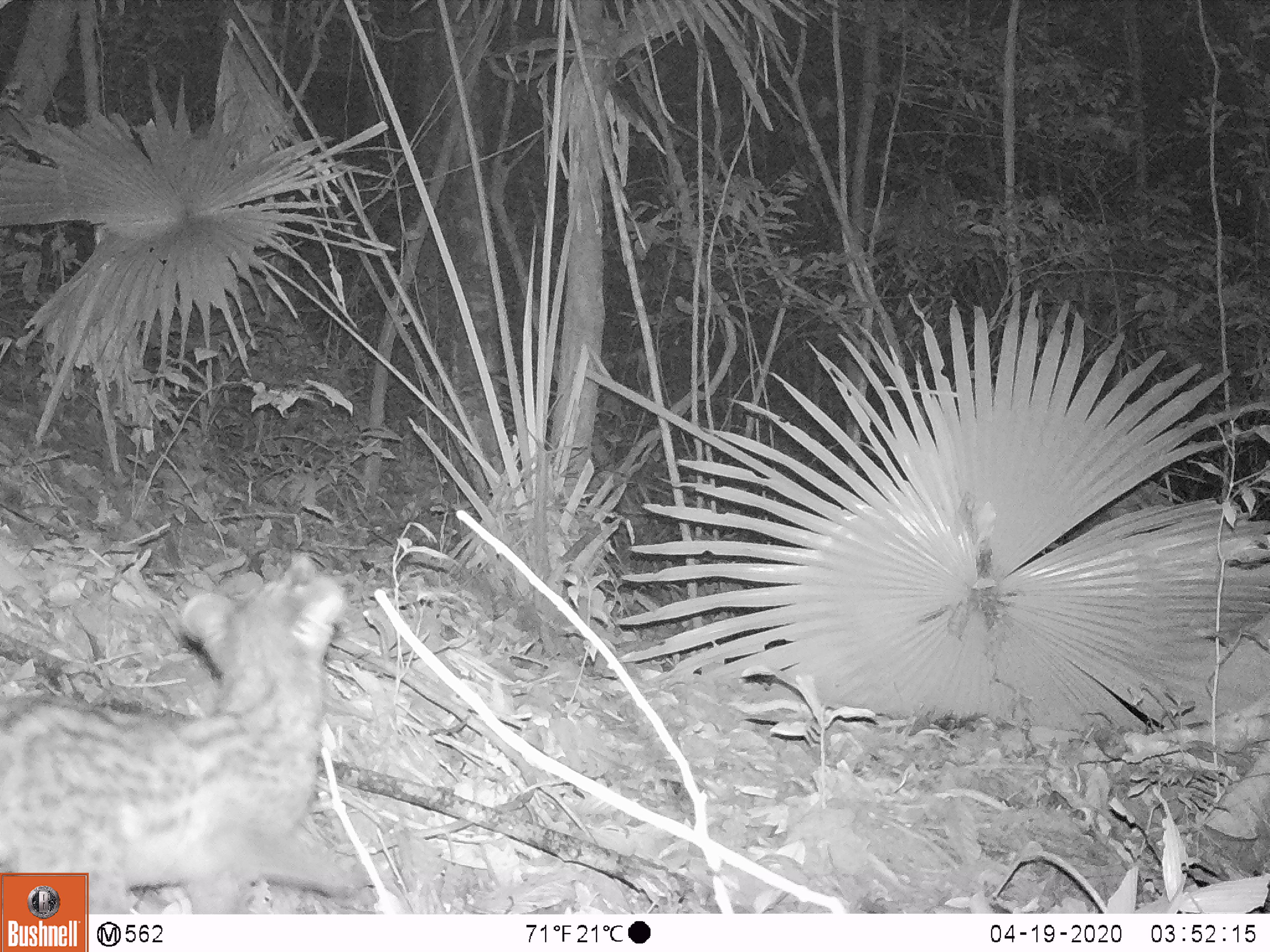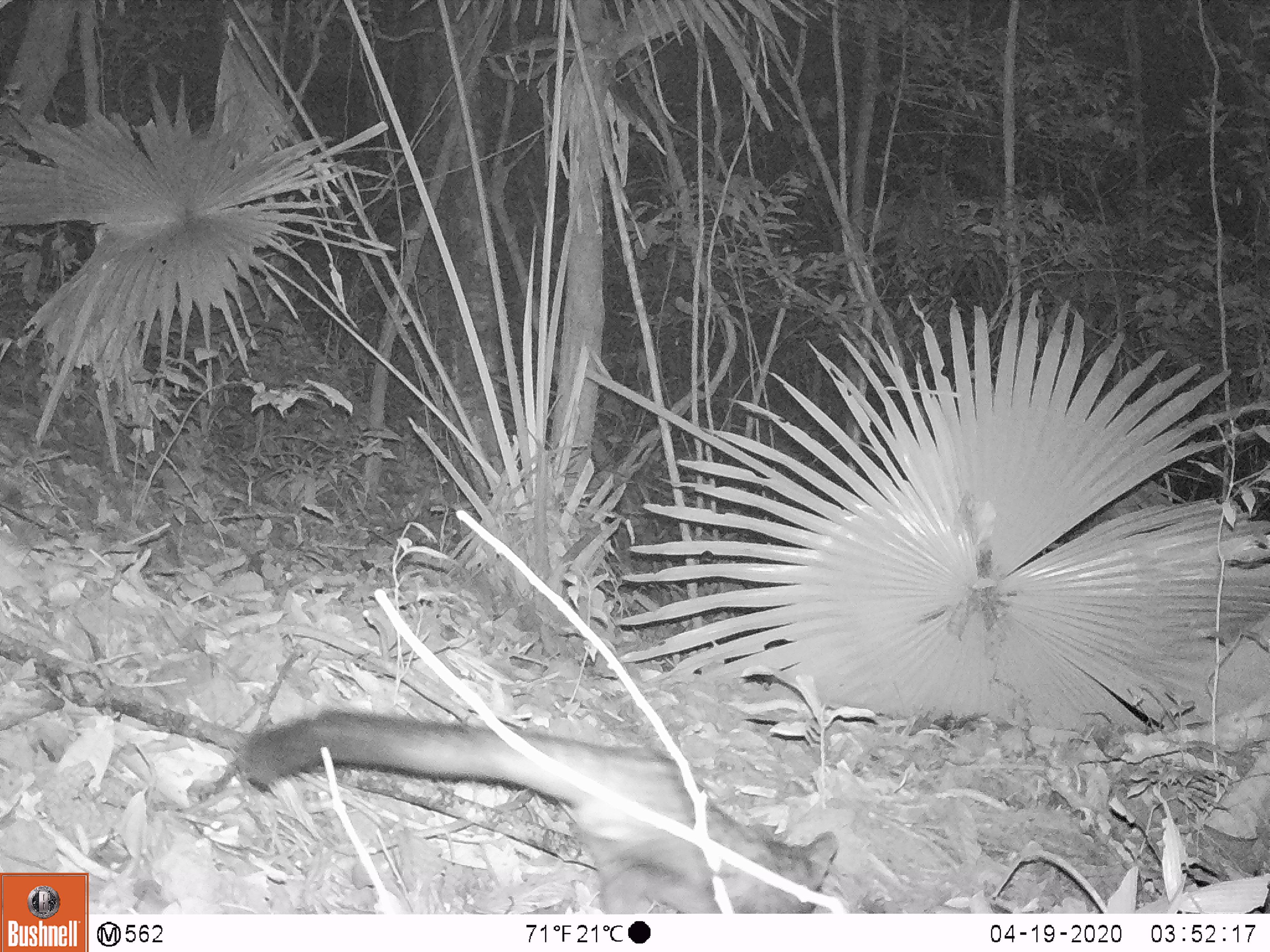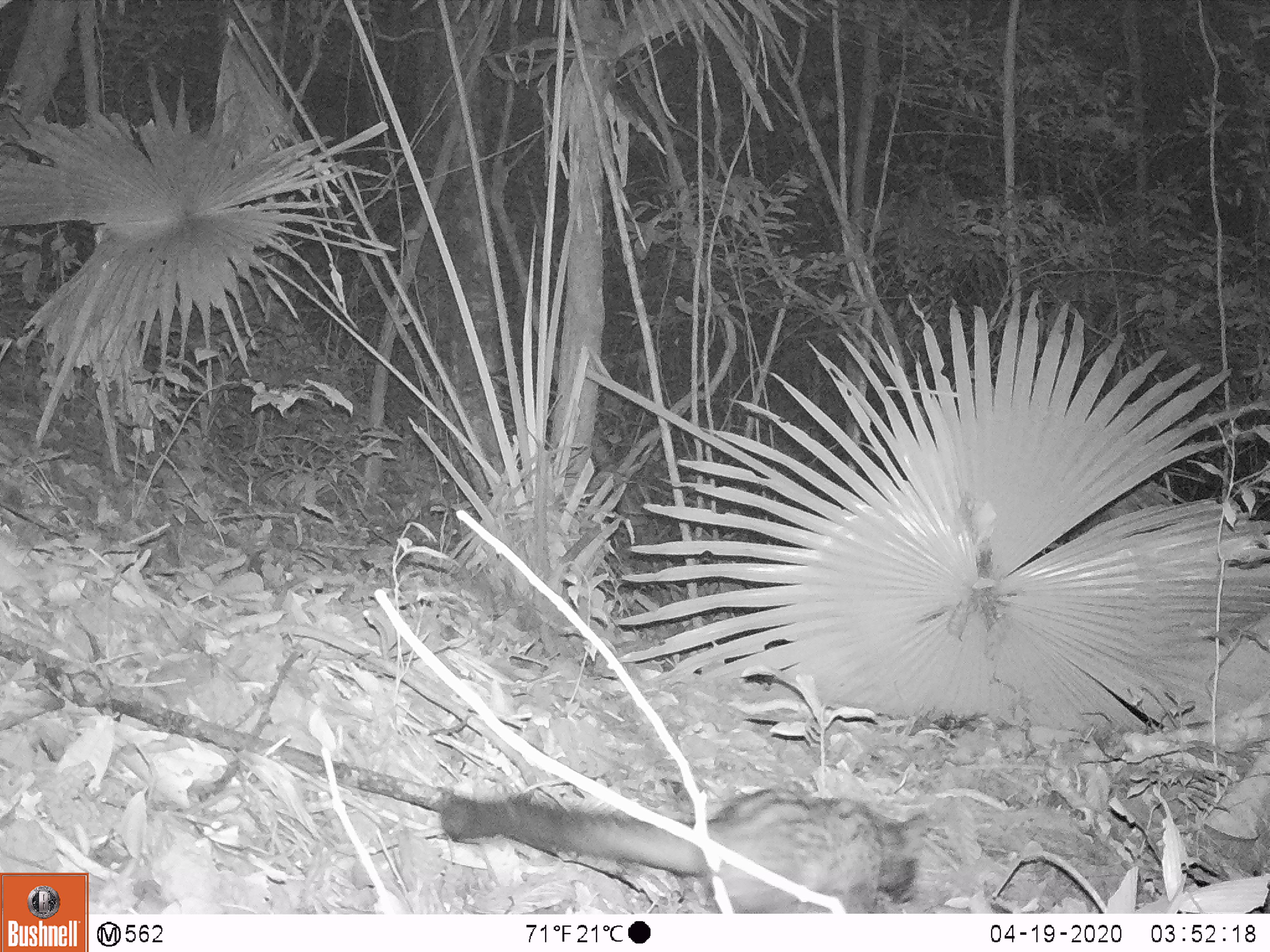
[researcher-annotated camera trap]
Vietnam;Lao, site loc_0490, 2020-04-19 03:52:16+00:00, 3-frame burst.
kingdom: Animalia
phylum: Chordata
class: Mammalia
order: Carnivora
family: Viverridae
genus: Paradoxurus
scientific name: Paradoxurus hermaphroditus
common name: common palm civet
Common palm civet (Paradoxurus hermaphroditus). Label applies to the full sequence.